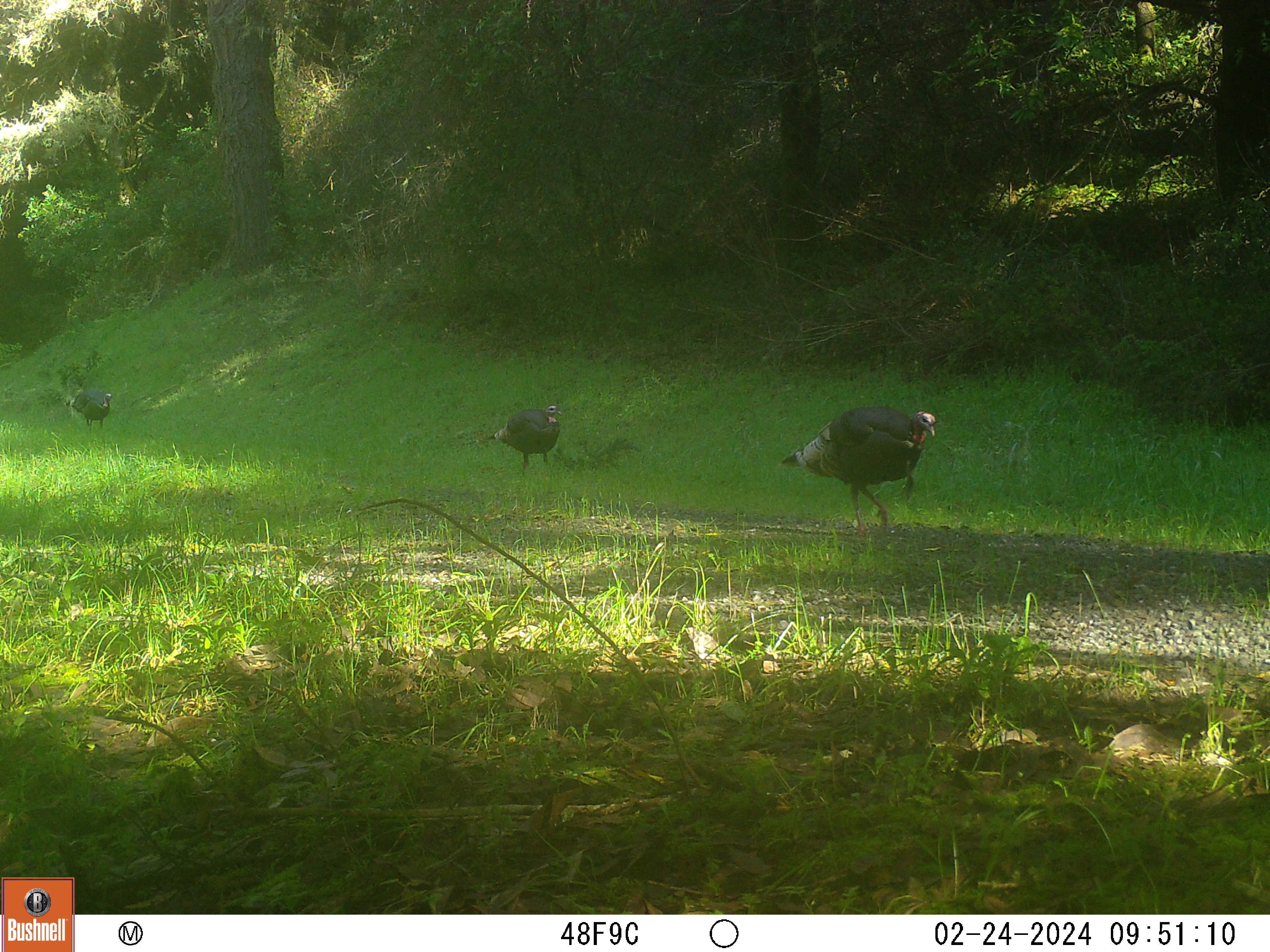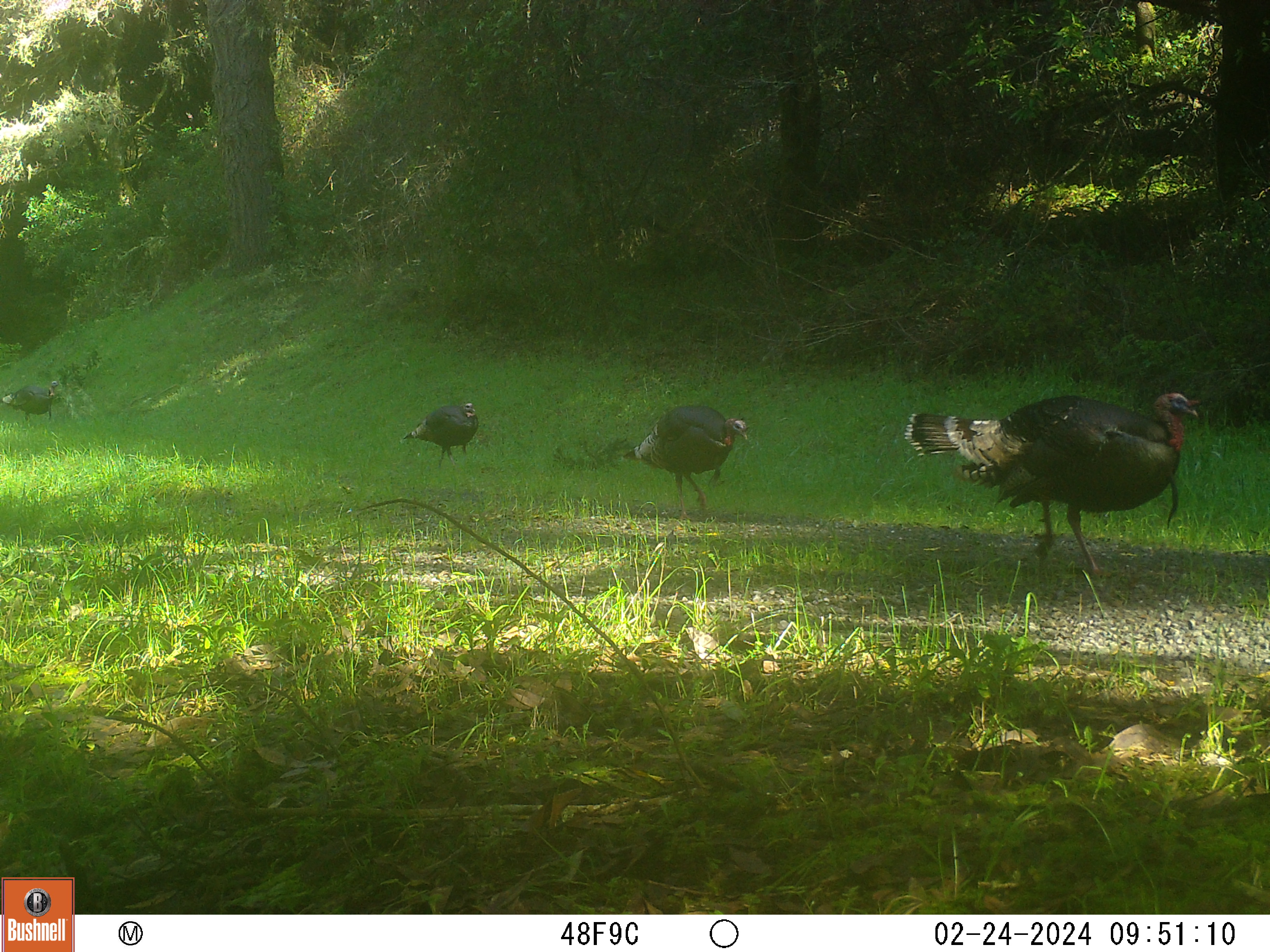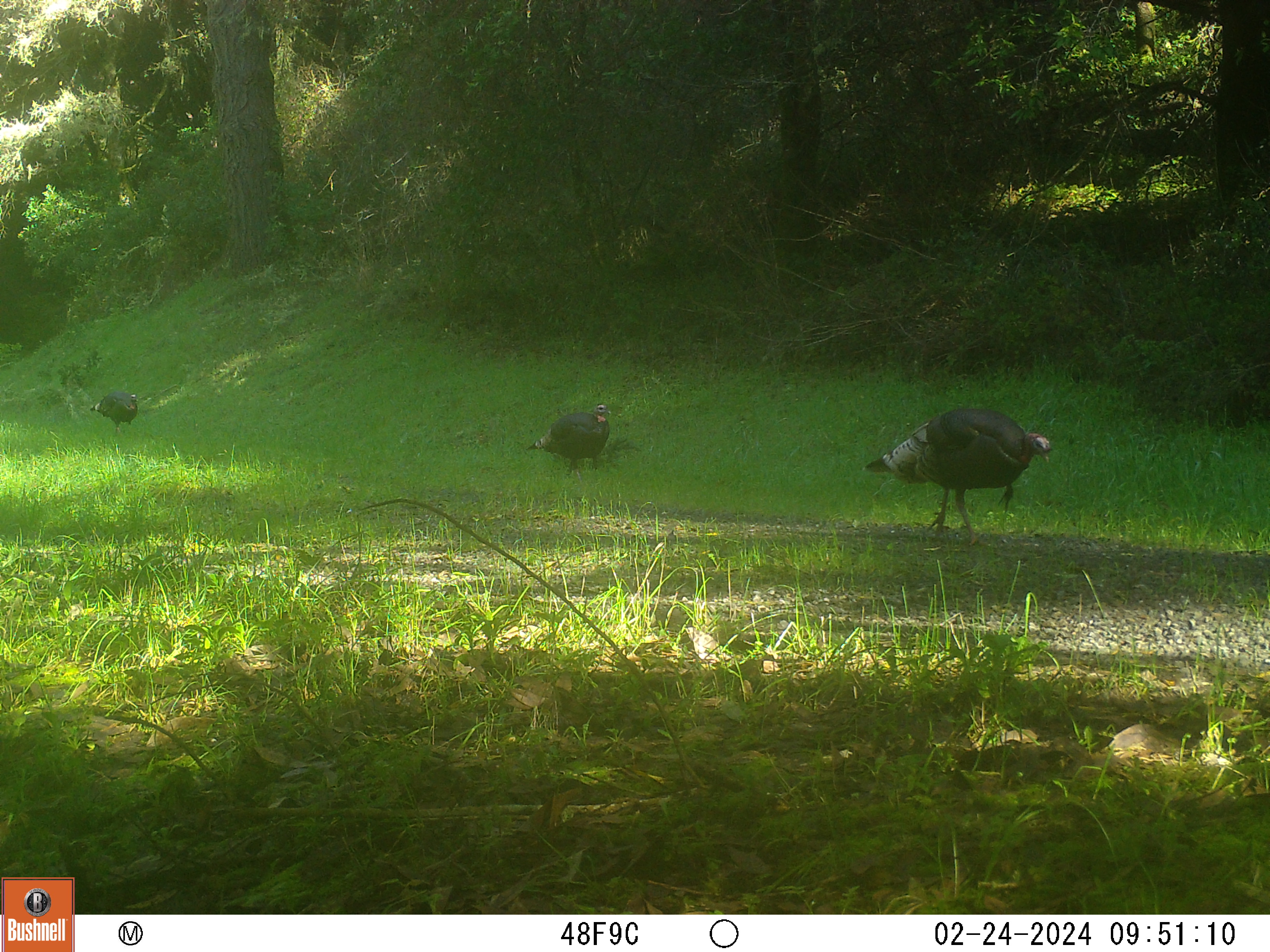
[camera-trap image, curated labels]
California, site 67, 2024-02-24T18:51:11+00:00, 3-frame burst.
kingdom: Animalia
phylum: Chordata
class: Aves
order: Galliformes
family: Phasianidae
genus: Meleagris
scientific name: Meleagris gallopavo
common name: turkey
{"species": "turkey (Meleagris gallopavo)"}